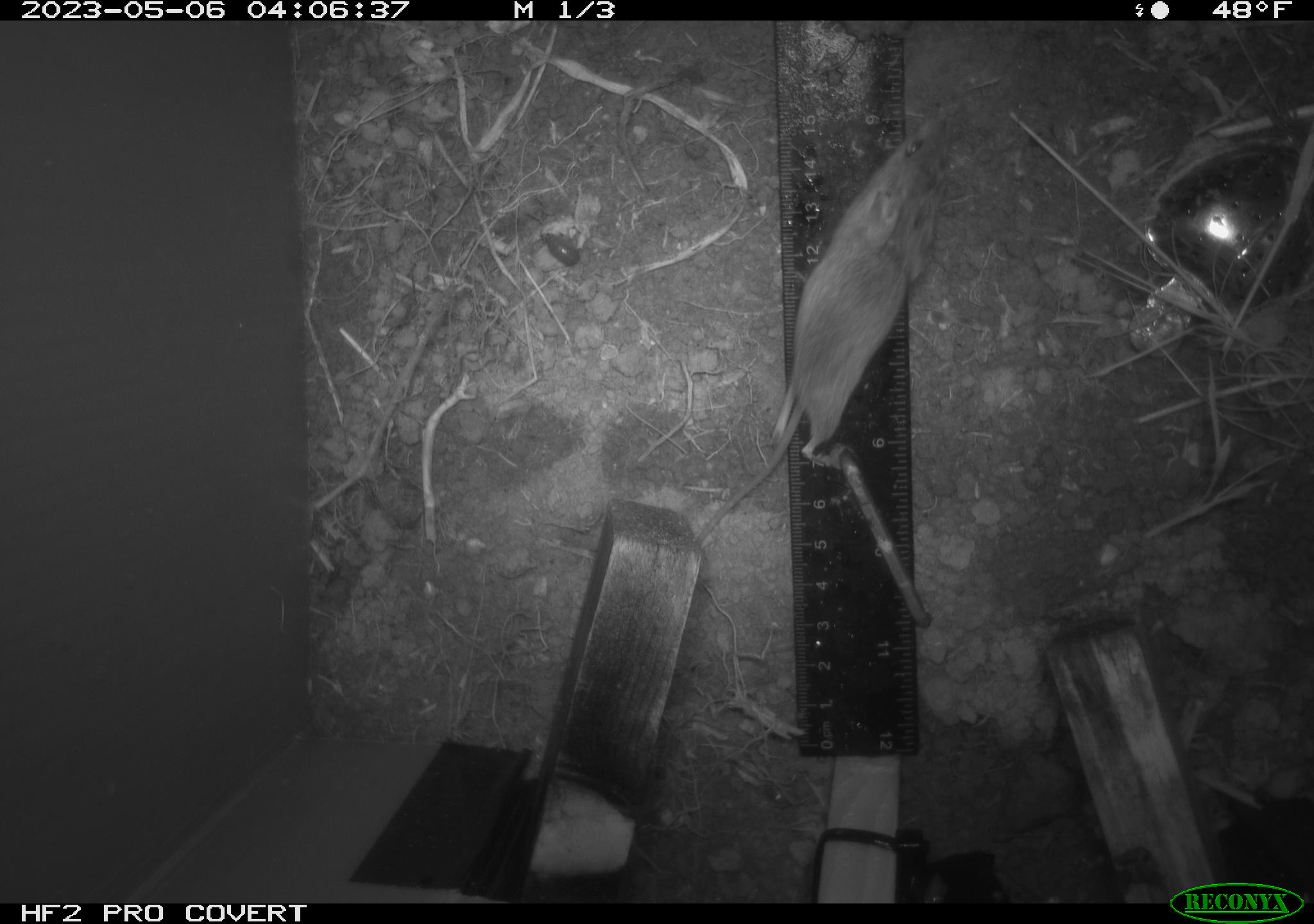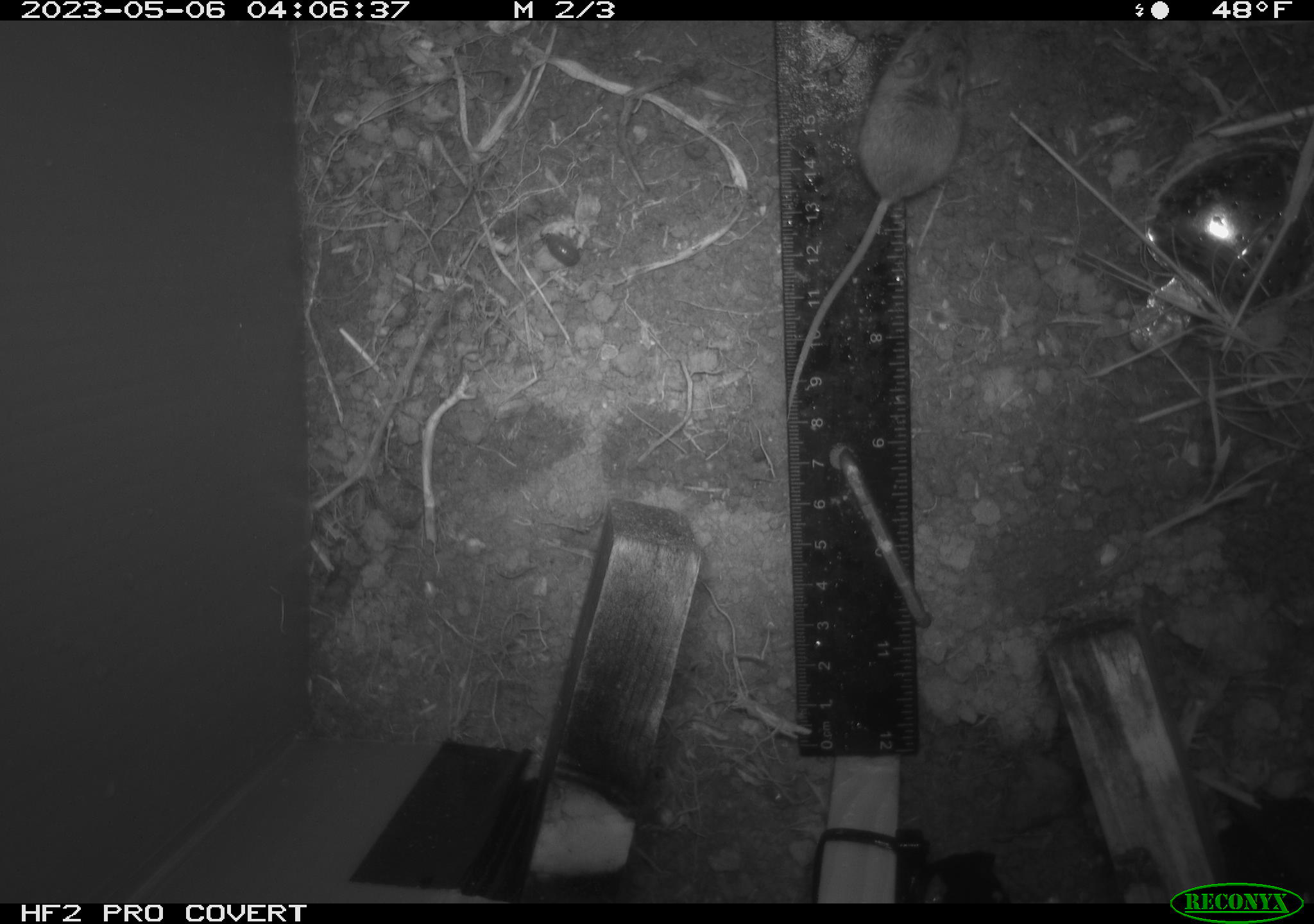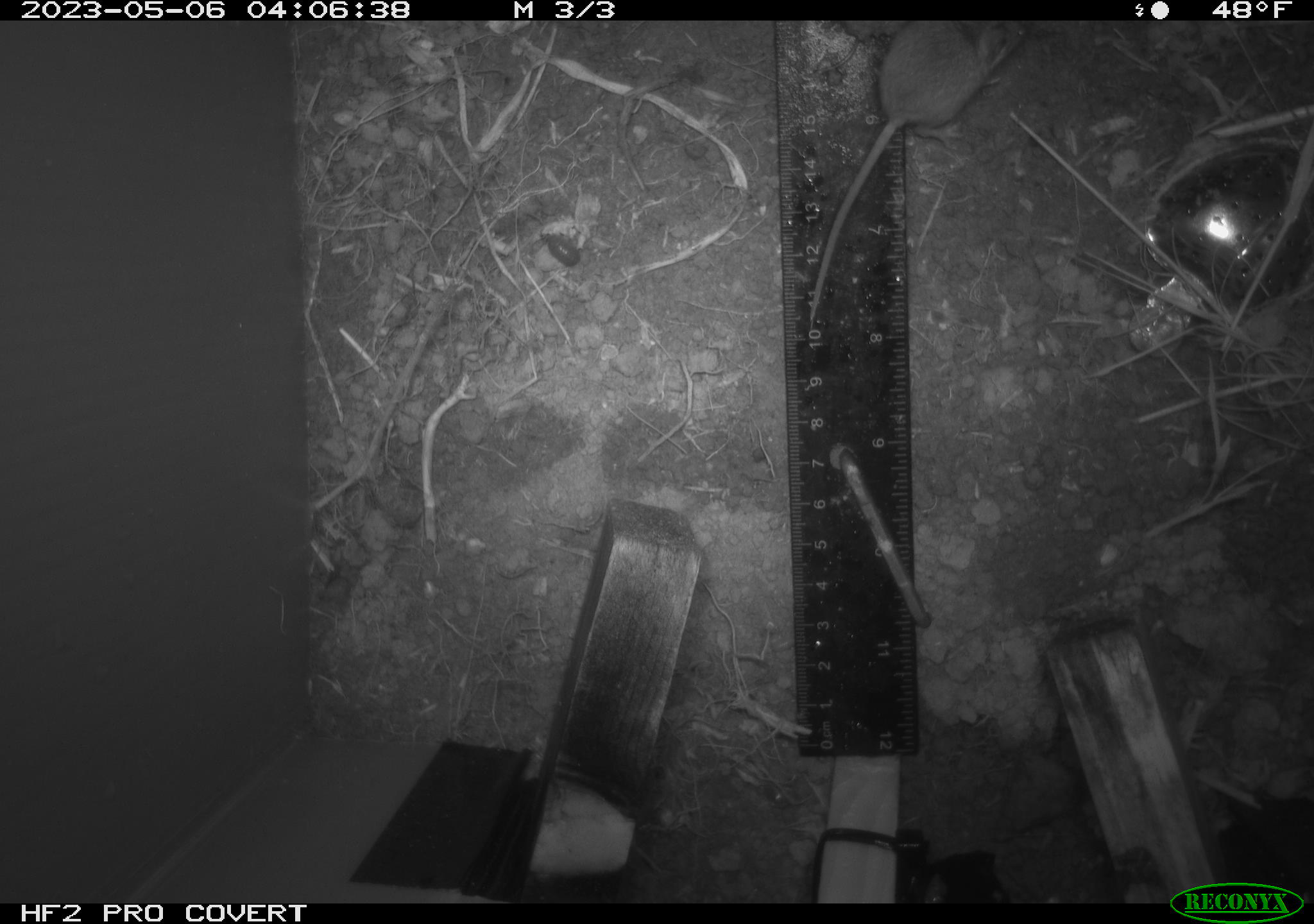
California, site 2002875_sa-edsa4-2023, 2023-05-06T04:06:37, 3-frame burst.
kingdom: Animalia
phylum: Chordata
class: Mammalia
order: Rodentia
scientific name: Rodentia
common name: mouse species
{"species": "mouse species (Rodentia)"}